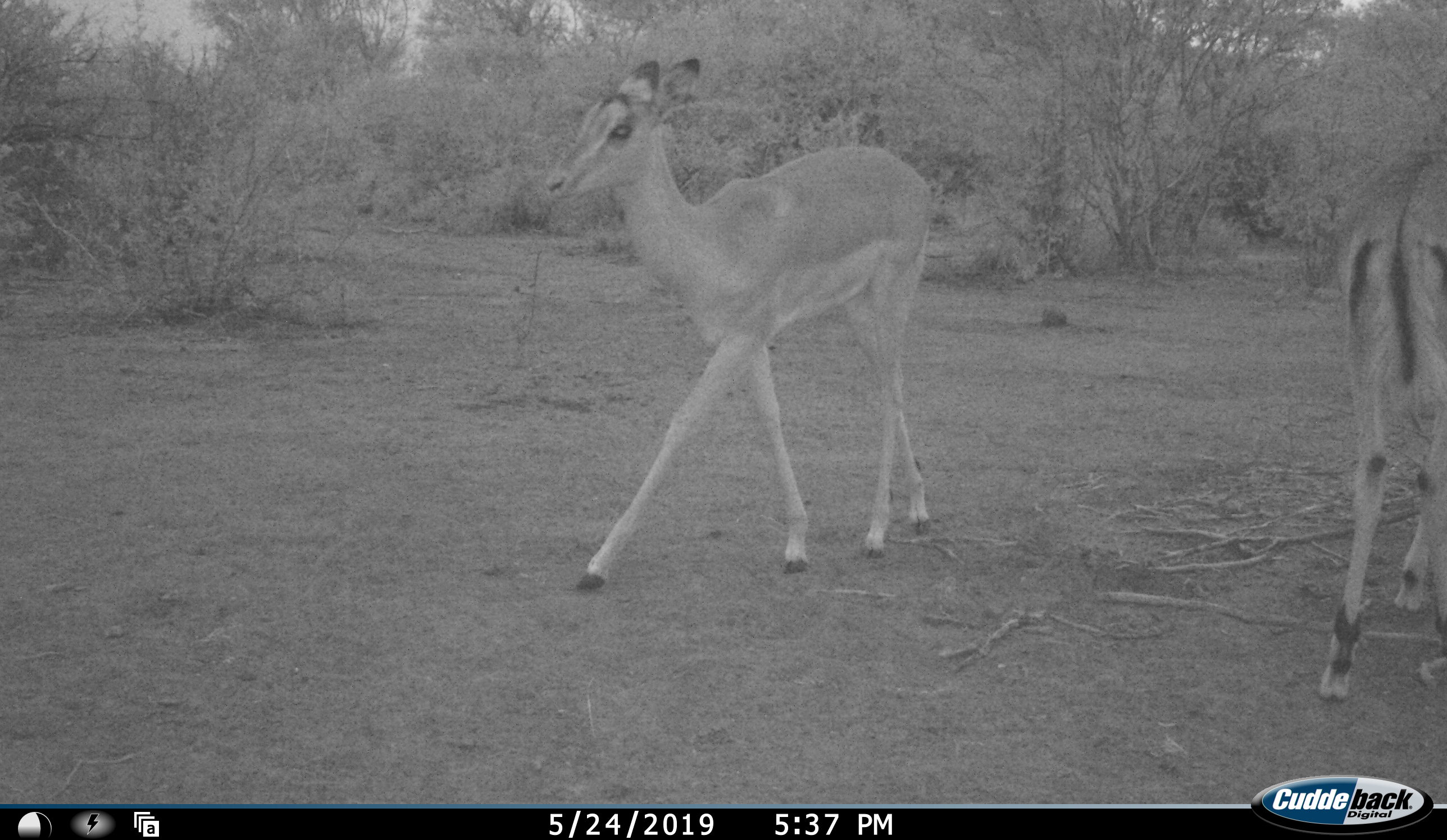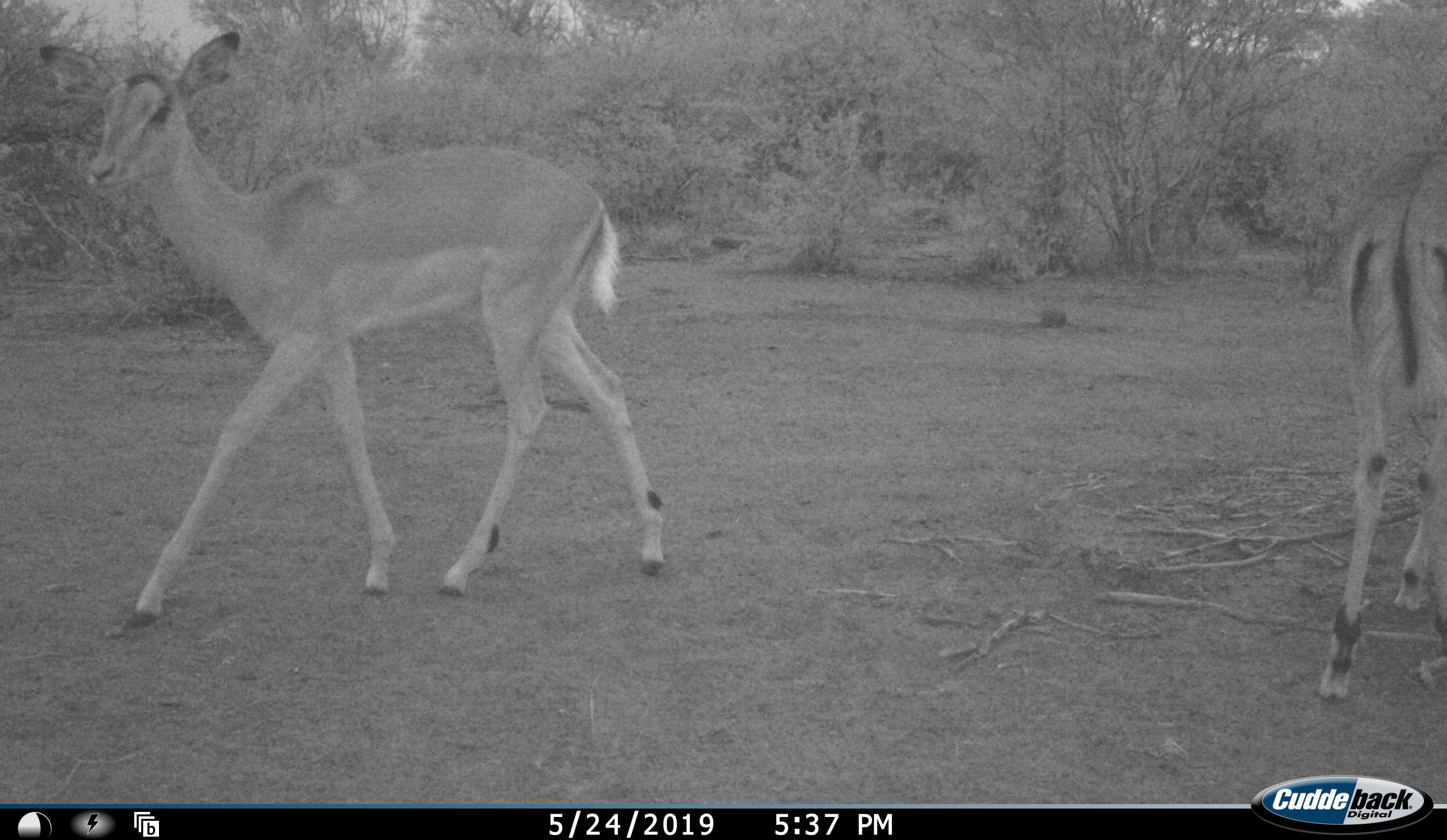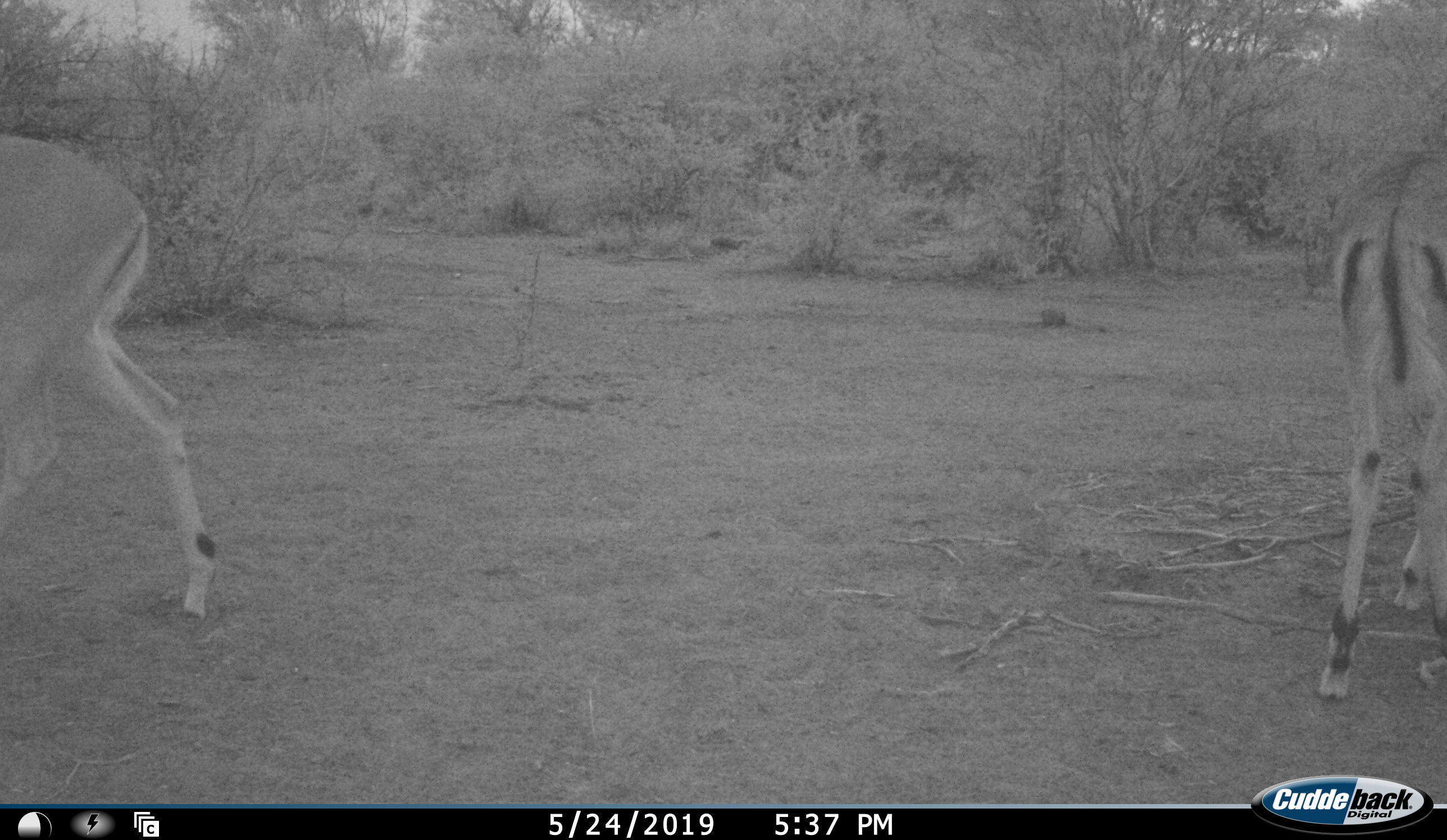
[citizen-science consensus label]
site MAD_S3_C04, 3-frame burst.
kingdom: Animalia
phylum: Chordata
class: Mammalia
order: Artiodactyla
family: Bovidae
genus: Aepyceros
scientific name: Aepyceros melampus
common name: impala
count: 2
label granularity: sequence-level